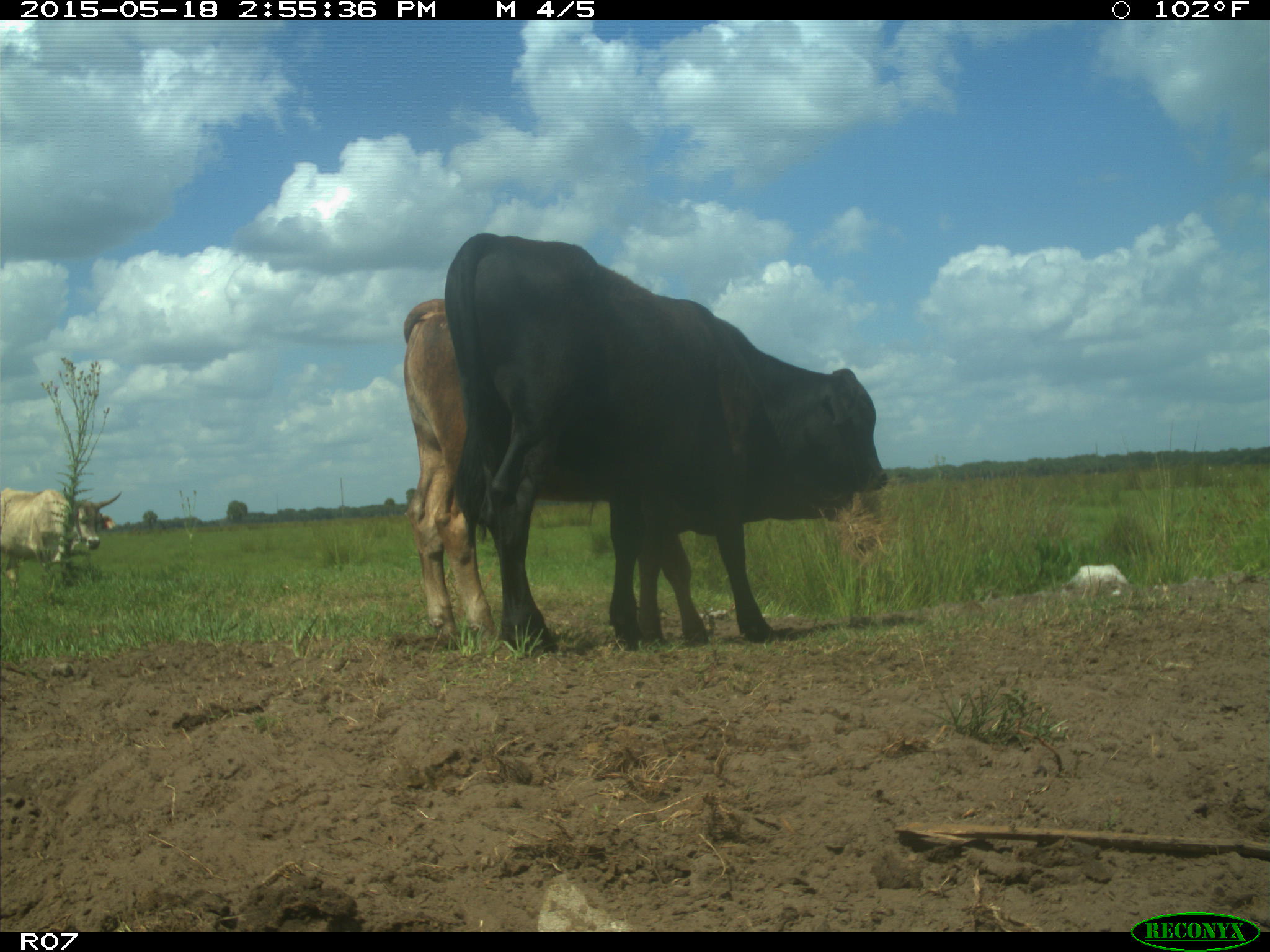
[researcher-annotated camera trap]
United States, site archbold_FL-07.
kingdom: Animalia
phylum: Chordata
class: Mammalia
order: Artiodactyla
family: Bovidae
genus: Bos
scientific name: Bos taurus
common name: domestic cow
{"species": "Bos taurus (domestic cow)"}